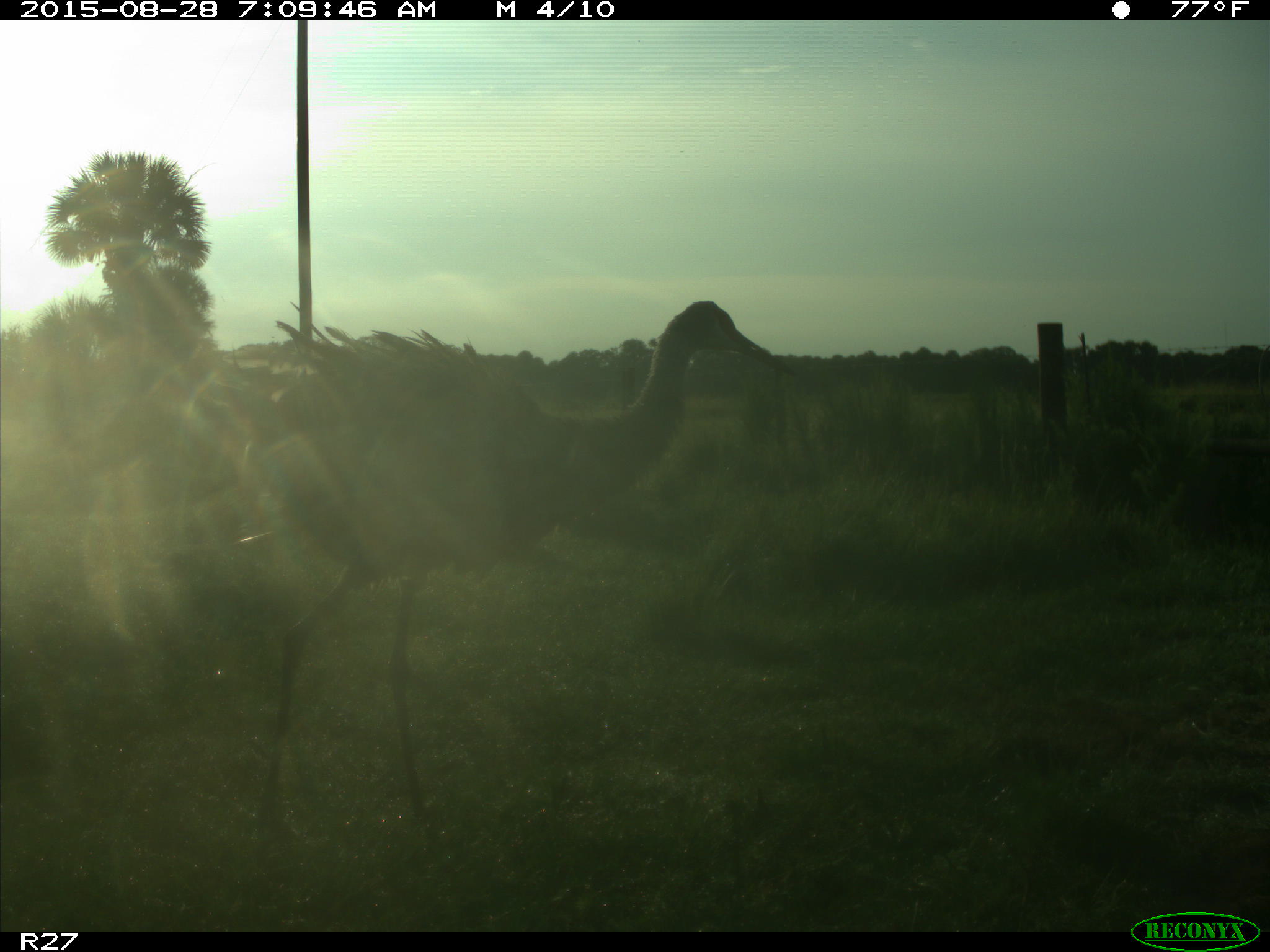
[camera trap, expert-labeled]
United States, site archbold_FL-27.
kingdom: Animalia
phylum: Chordata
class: Aves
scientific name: Aves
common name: birds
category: unidentified bird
Unidentified bird (birds) (Aves).